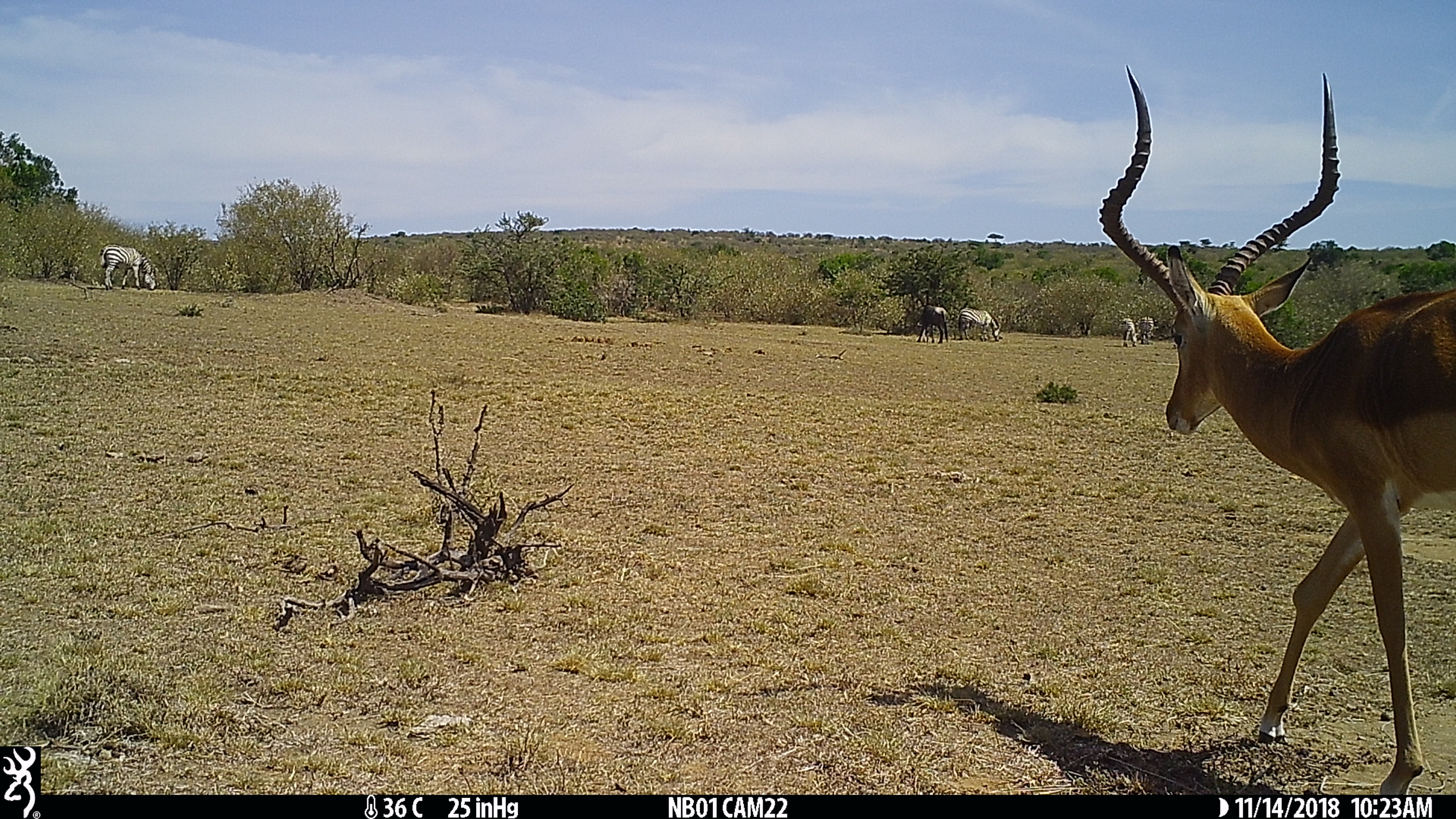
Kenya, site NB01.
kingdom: Animalia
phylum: Chordata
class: Mammalia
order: Artiodactyla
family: Bovidae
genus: Aepyceros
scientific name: Aepyceros melampus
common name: impala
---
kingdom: Animalia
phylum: Chordata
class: Mammalia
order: Perissodactyla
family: Equidae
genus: Equus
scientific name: Equus quagga burchellii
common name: burchell's zebra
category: zebra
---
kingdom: Animalia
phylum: Chordata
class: Mammalia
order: Artiodactyla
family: Bovidae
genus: Connochaetes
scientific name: Connochaetes taurinus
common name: blue wildebeest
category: wildebeest